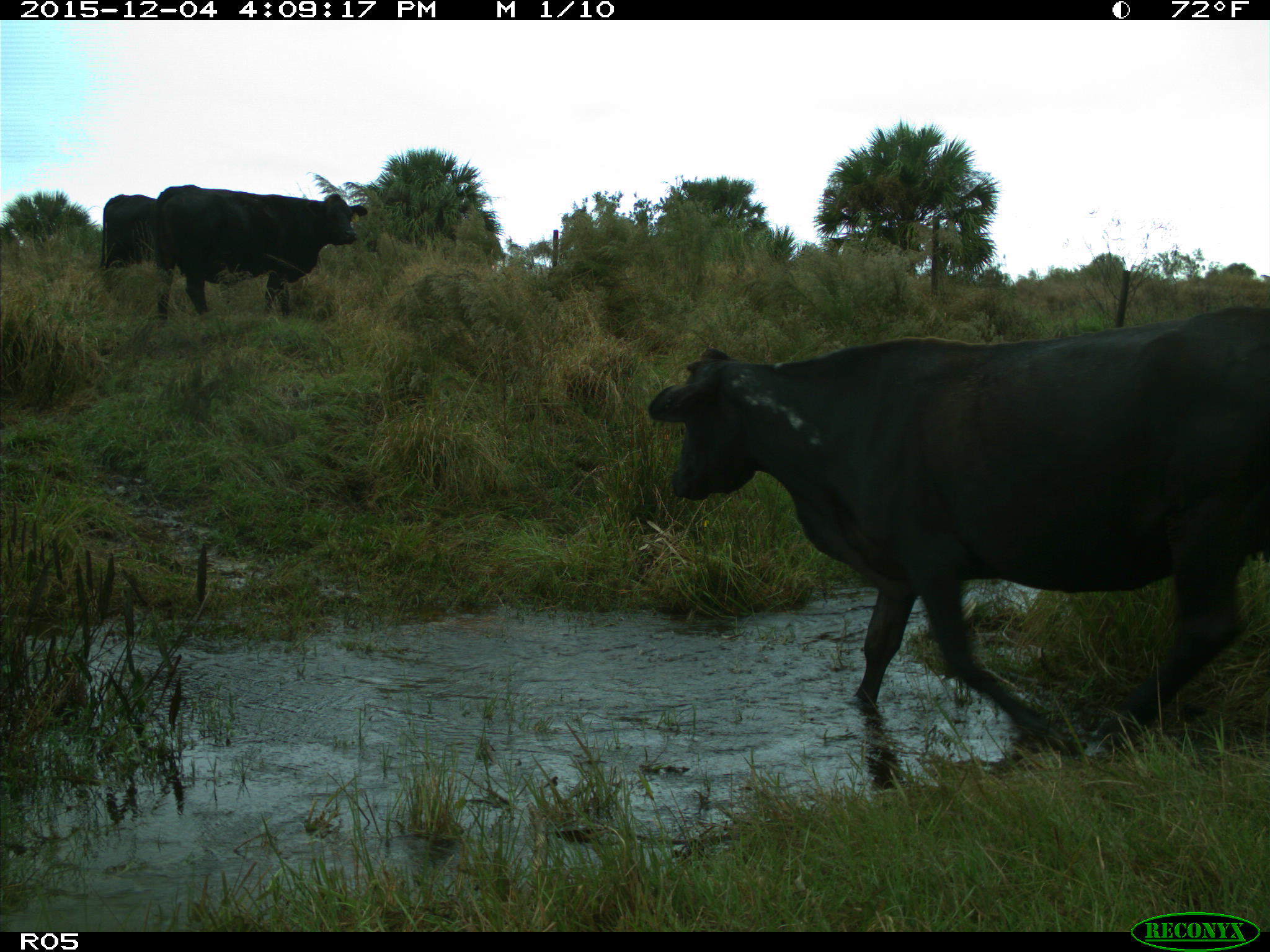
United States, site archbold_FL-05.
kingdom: Animalia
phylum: Chordata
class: Mammalia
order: Artiodactyla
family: Bovidae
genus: Bos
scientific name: Bos taurus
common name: domestic cow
Bos taurus (domestic cow).